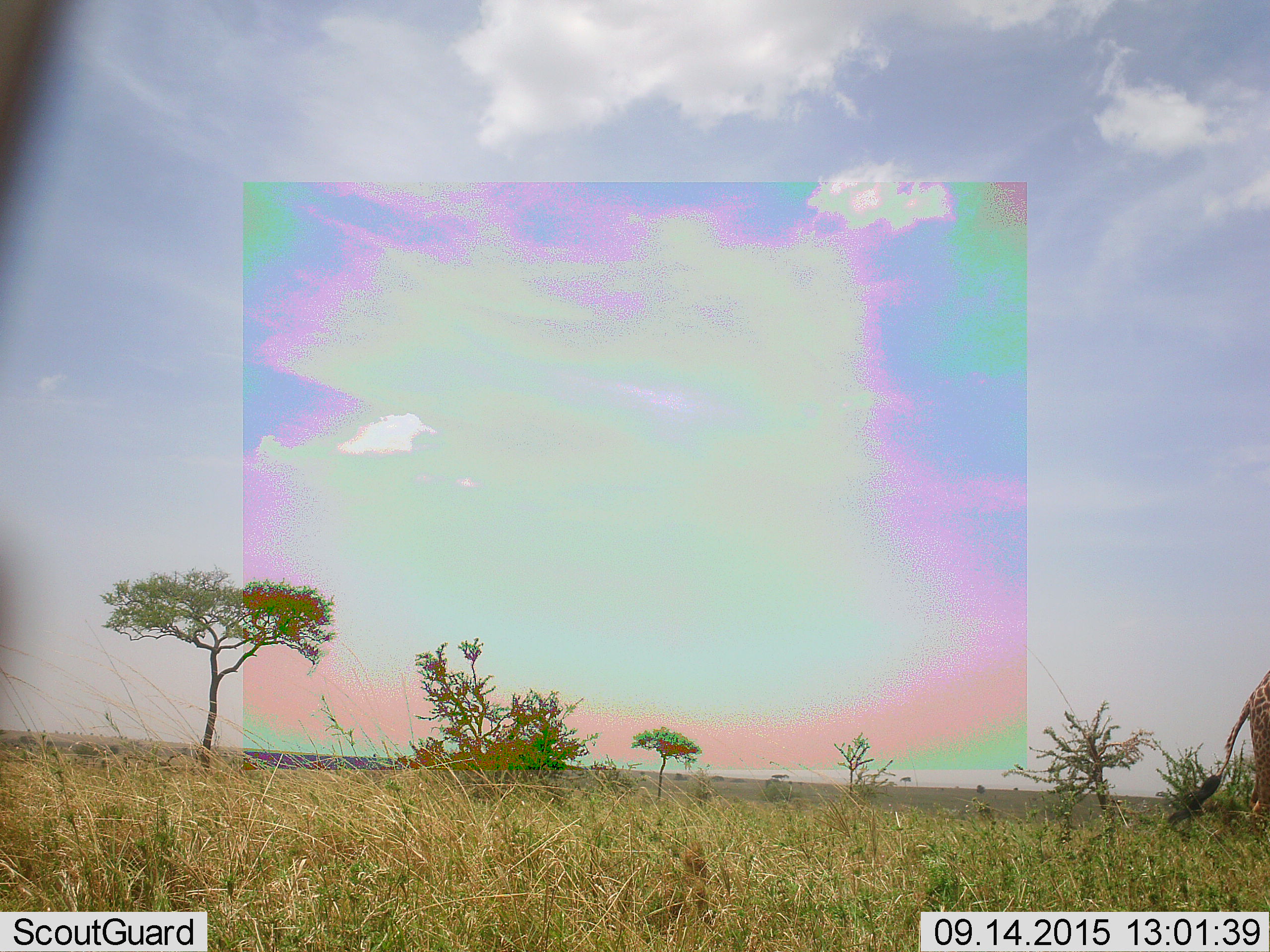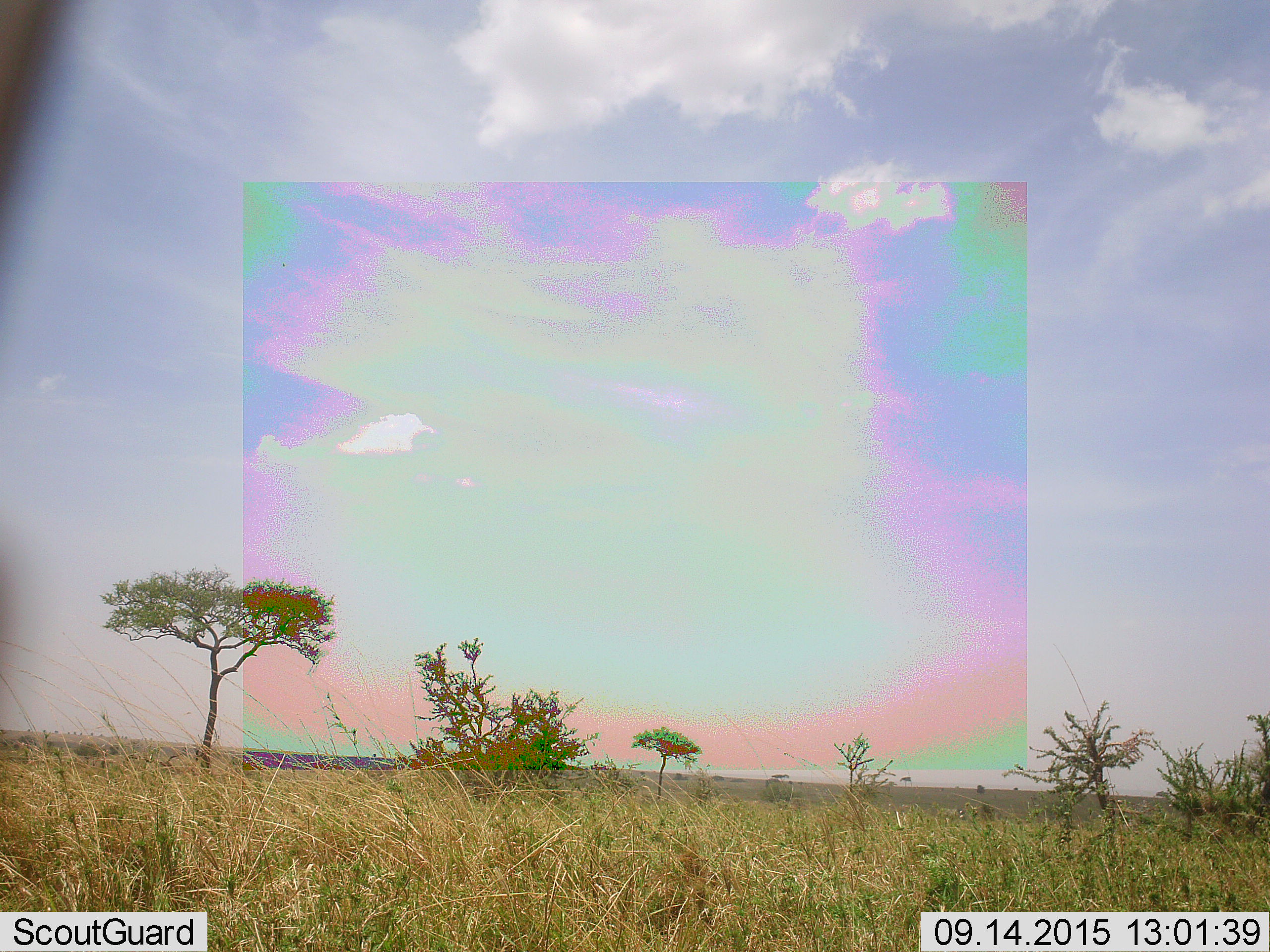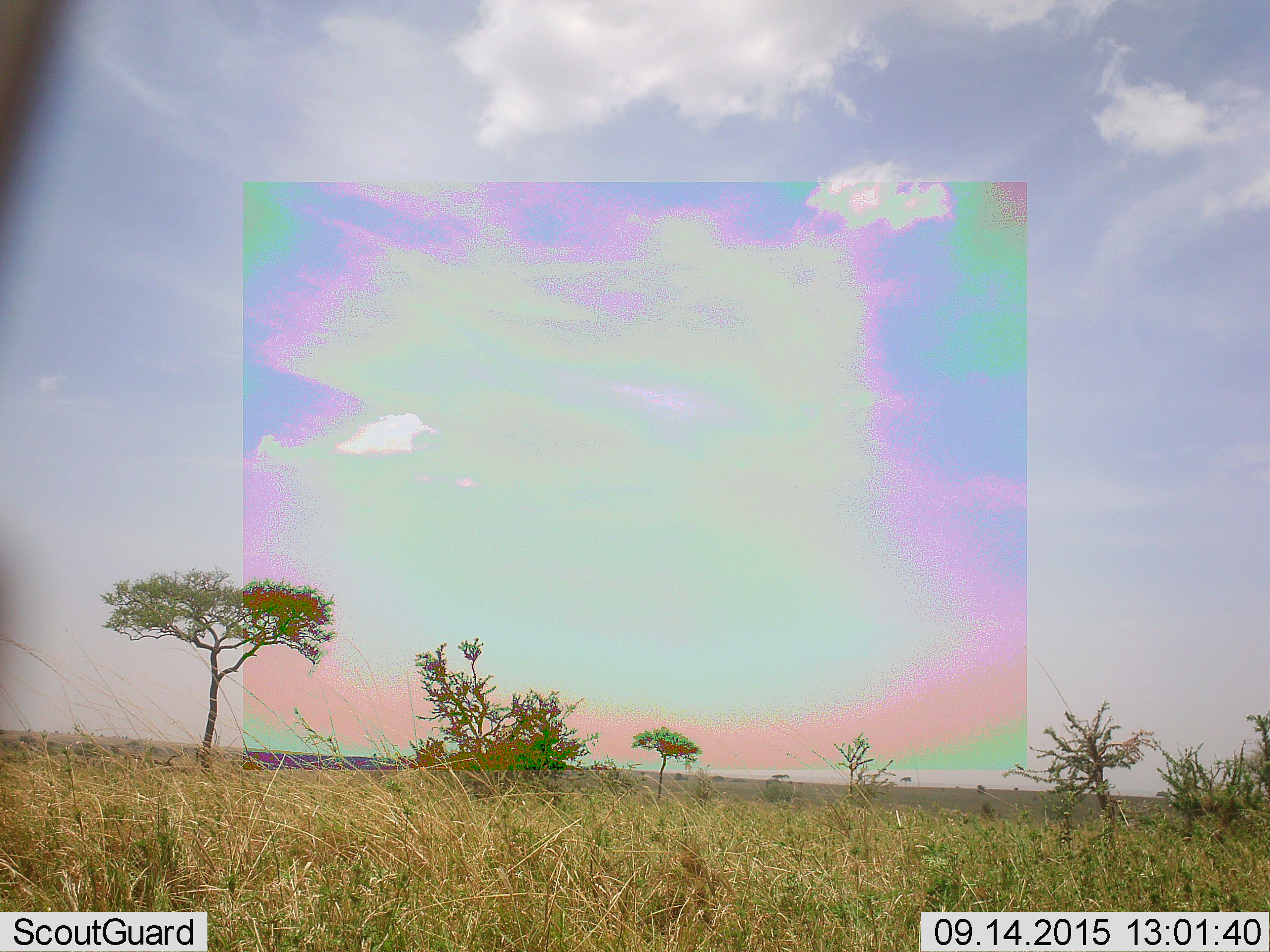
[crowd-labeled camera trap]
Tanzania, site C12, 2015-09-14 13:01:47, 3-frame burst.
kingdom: Animalia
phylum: Chordata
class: Mammalia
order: Artiodactyla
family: Giraffidae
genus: Giraffa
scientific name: Giraffa camelopardalis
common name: giraffe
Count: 1.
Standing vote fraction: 18%.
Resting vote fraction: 0%.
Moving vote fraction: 82%.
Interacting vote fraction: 0%.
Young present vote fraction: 0%.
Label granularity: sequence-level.